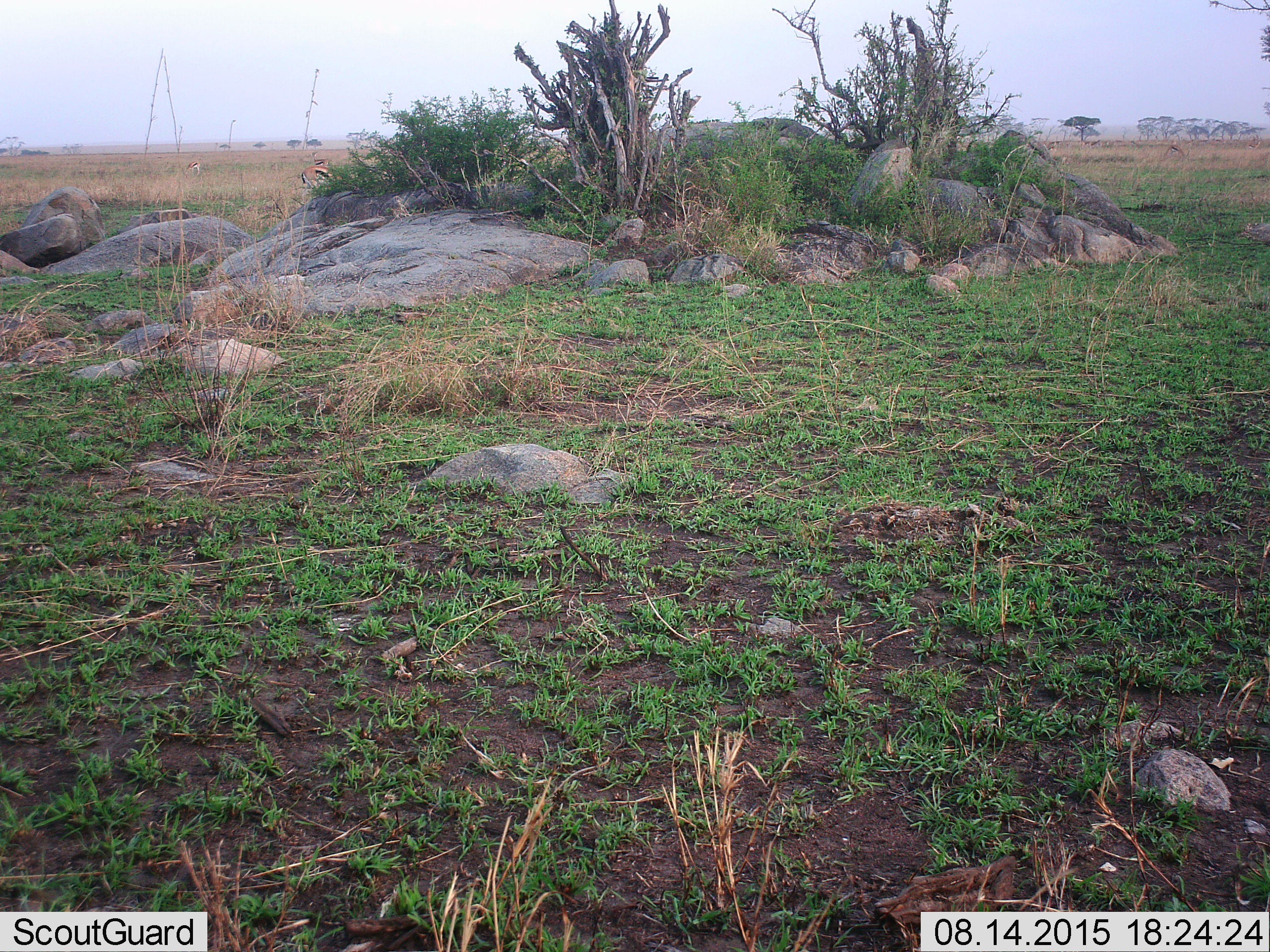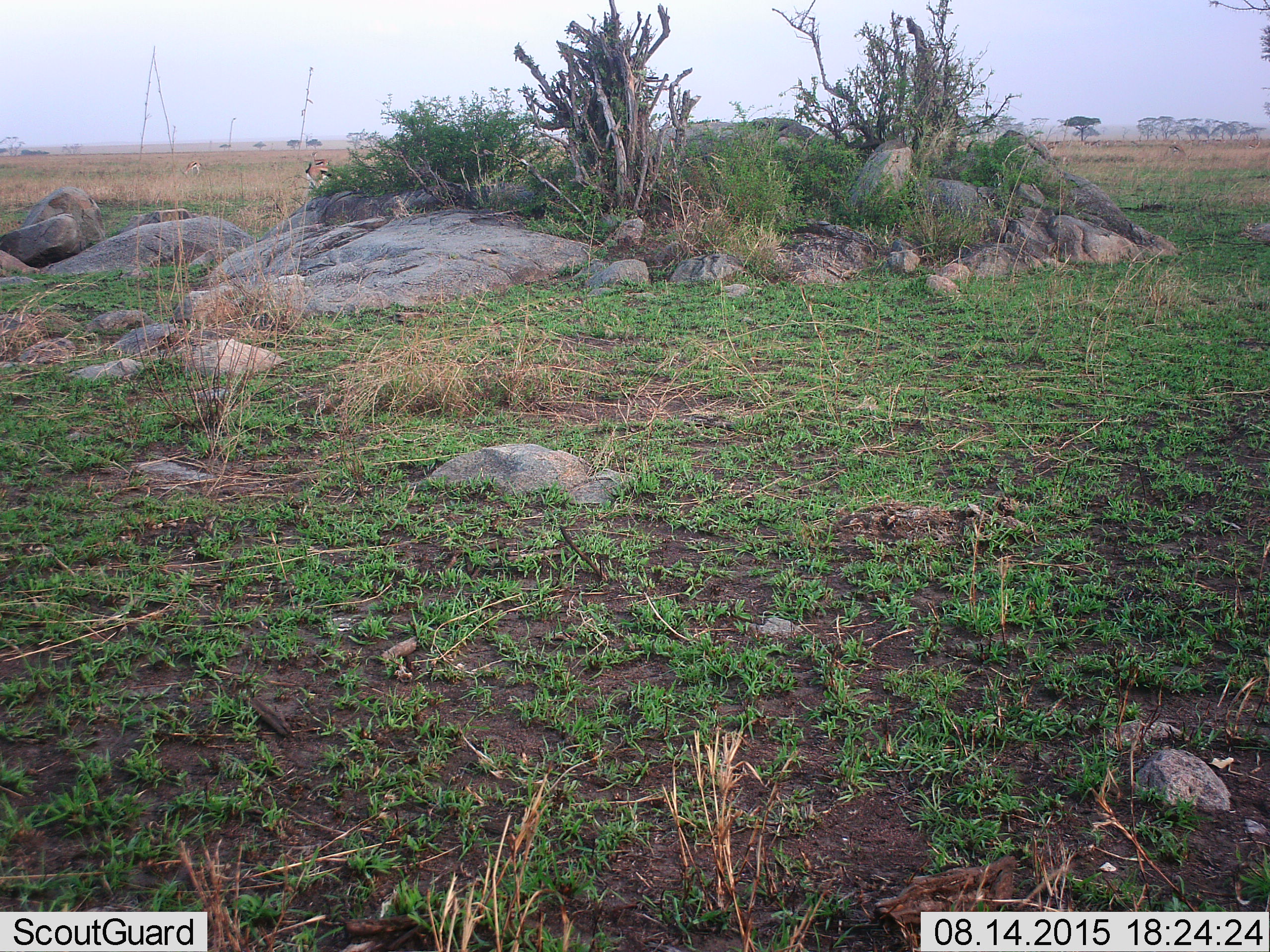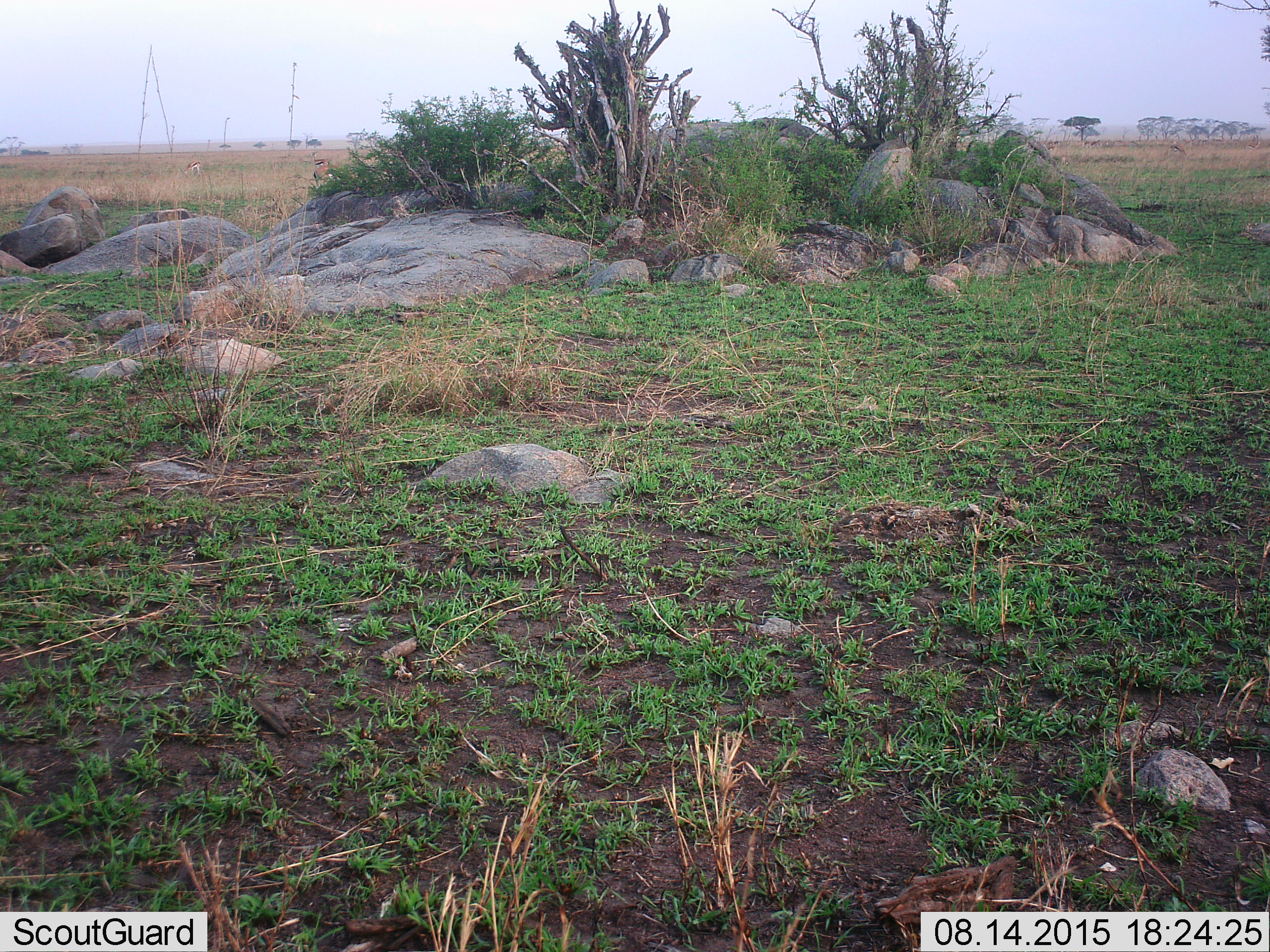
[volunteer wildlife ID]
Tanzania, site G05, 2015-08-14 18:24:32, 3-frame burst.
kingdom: Animalia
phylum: Chordata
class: Mammalia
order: Artiodactyla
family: Bovidae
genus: Eudorcas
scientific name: Eudorcas thomsonii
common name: thomson's gazelle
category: gazellethomsons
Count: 5.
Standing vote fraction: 69%.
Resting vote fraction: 0%.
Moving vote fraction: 69%.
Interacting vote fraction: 0%.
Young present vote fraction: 0%.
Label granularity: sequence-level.